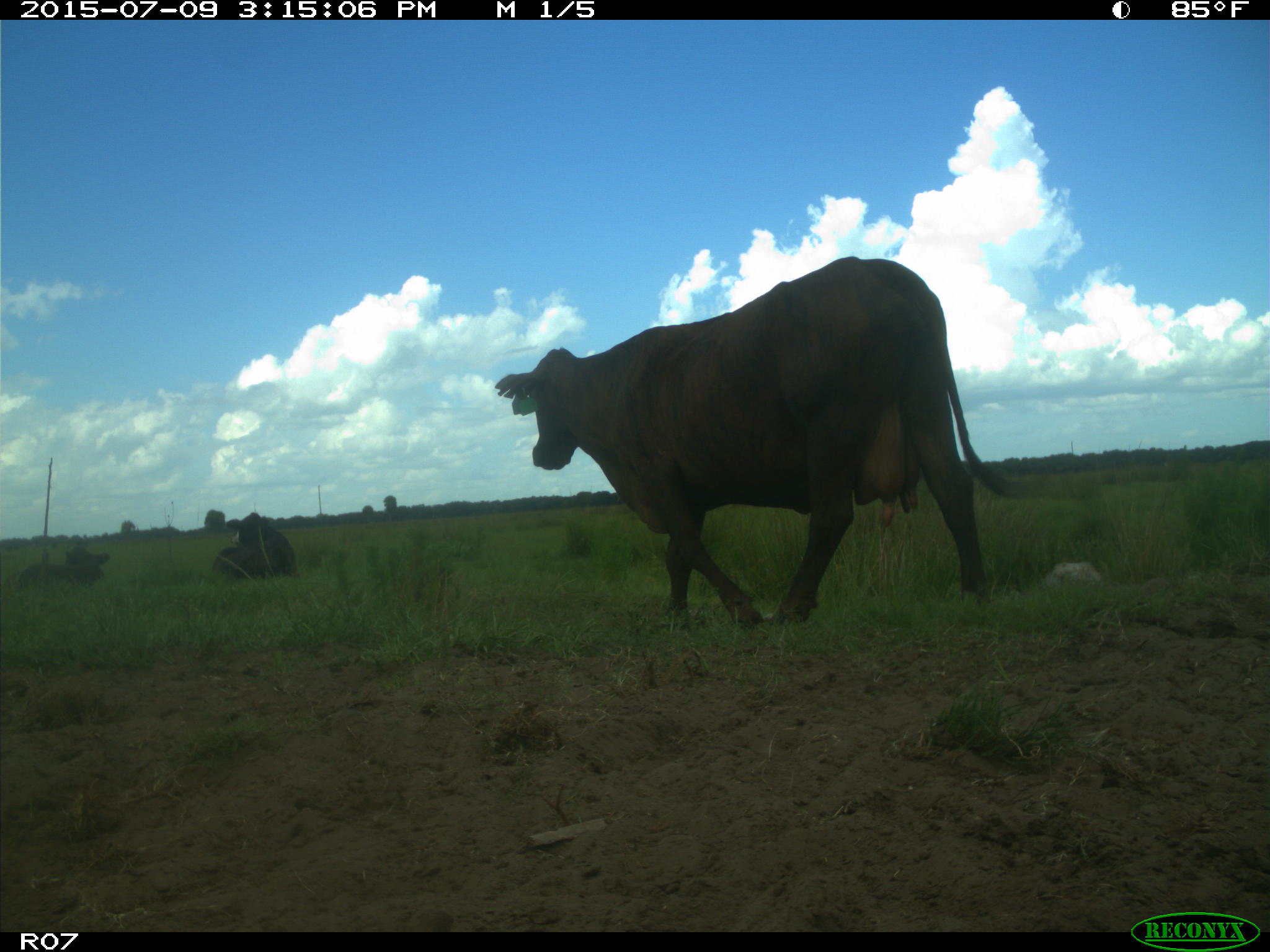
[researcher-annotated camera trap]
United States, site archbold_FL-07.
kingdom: Animalia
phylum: Chordata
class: Mammalia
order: Artiodactyla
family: Bovidae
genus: Bos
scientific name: Bos taurus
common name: domestic cow